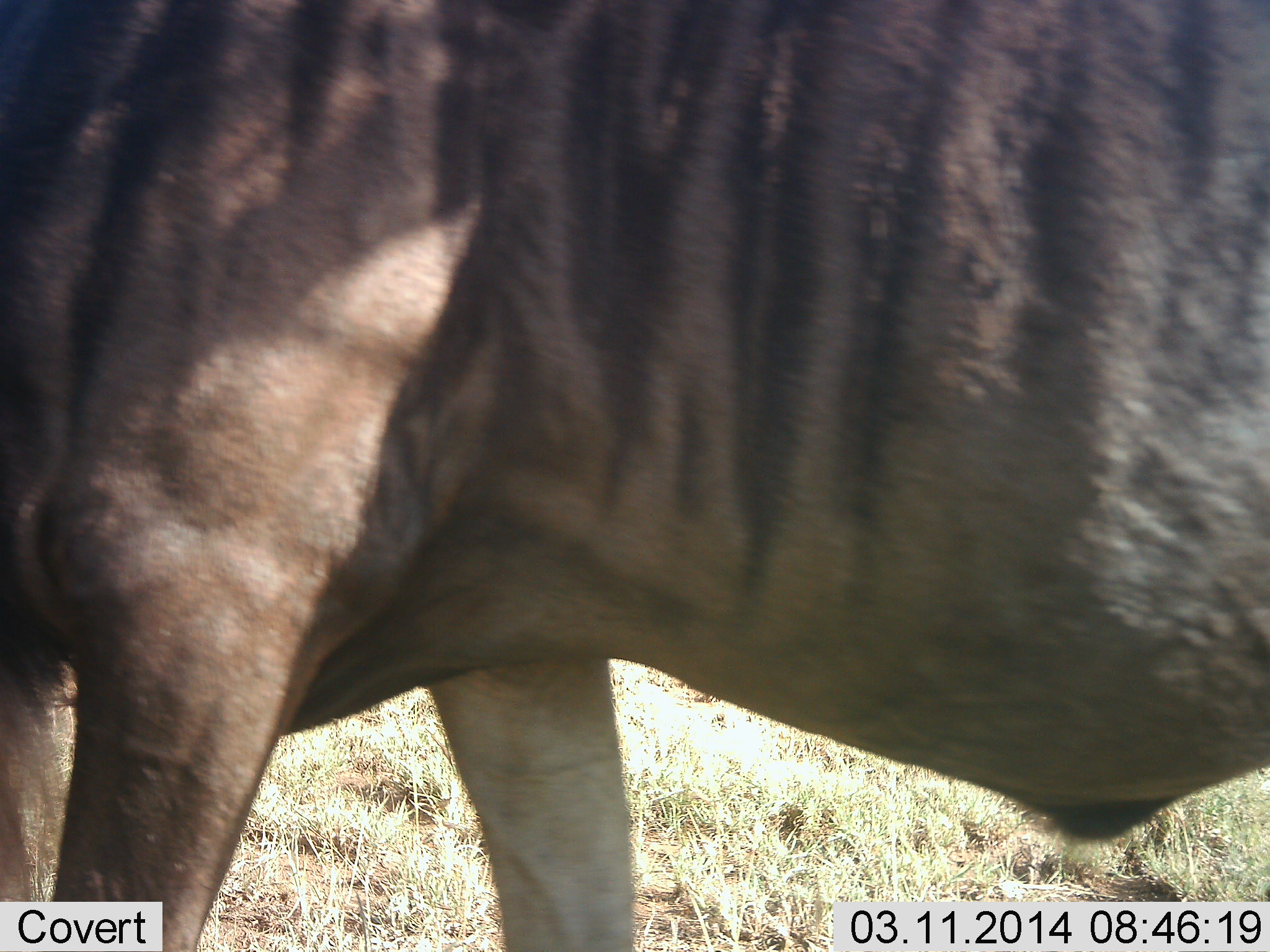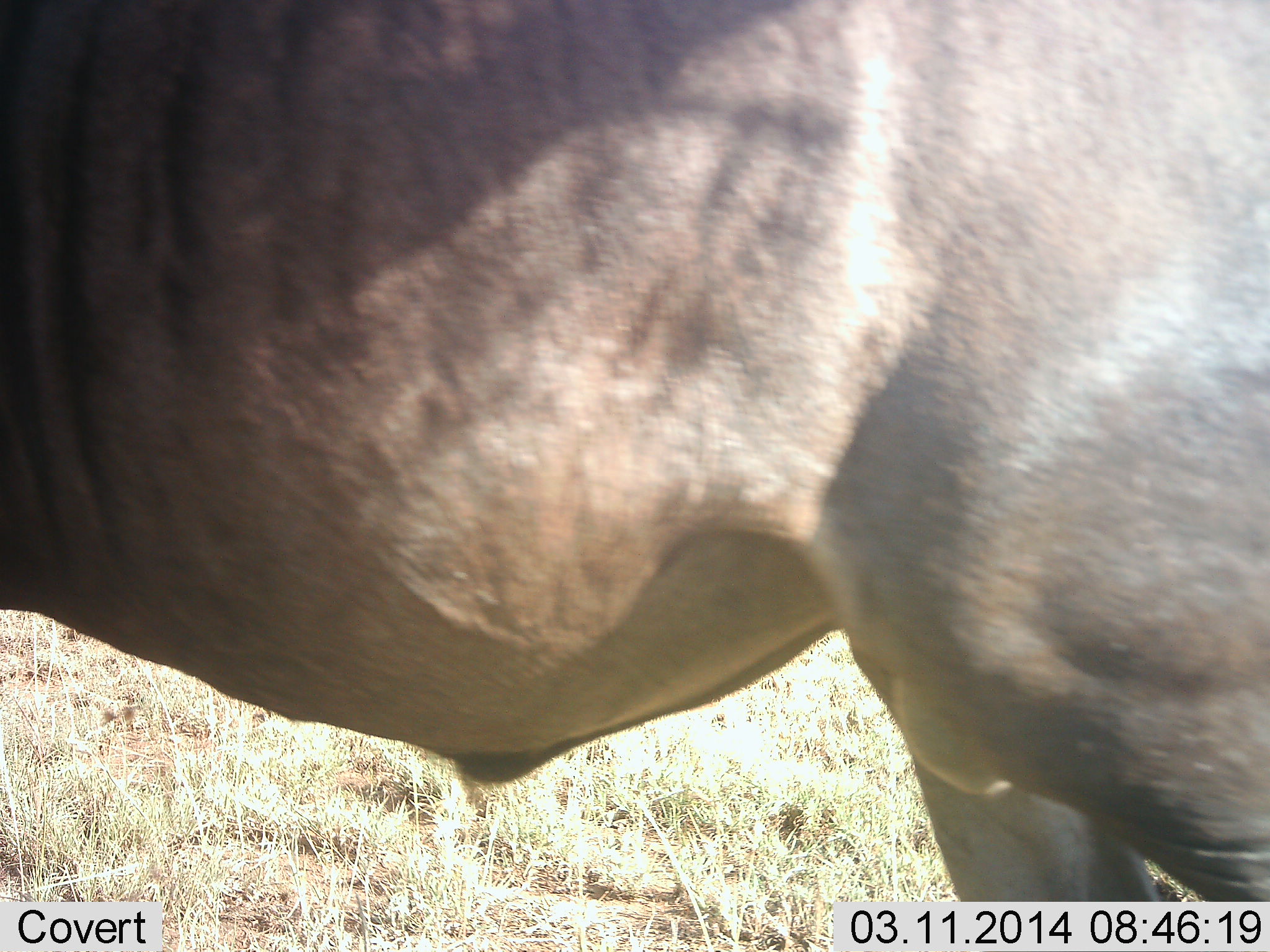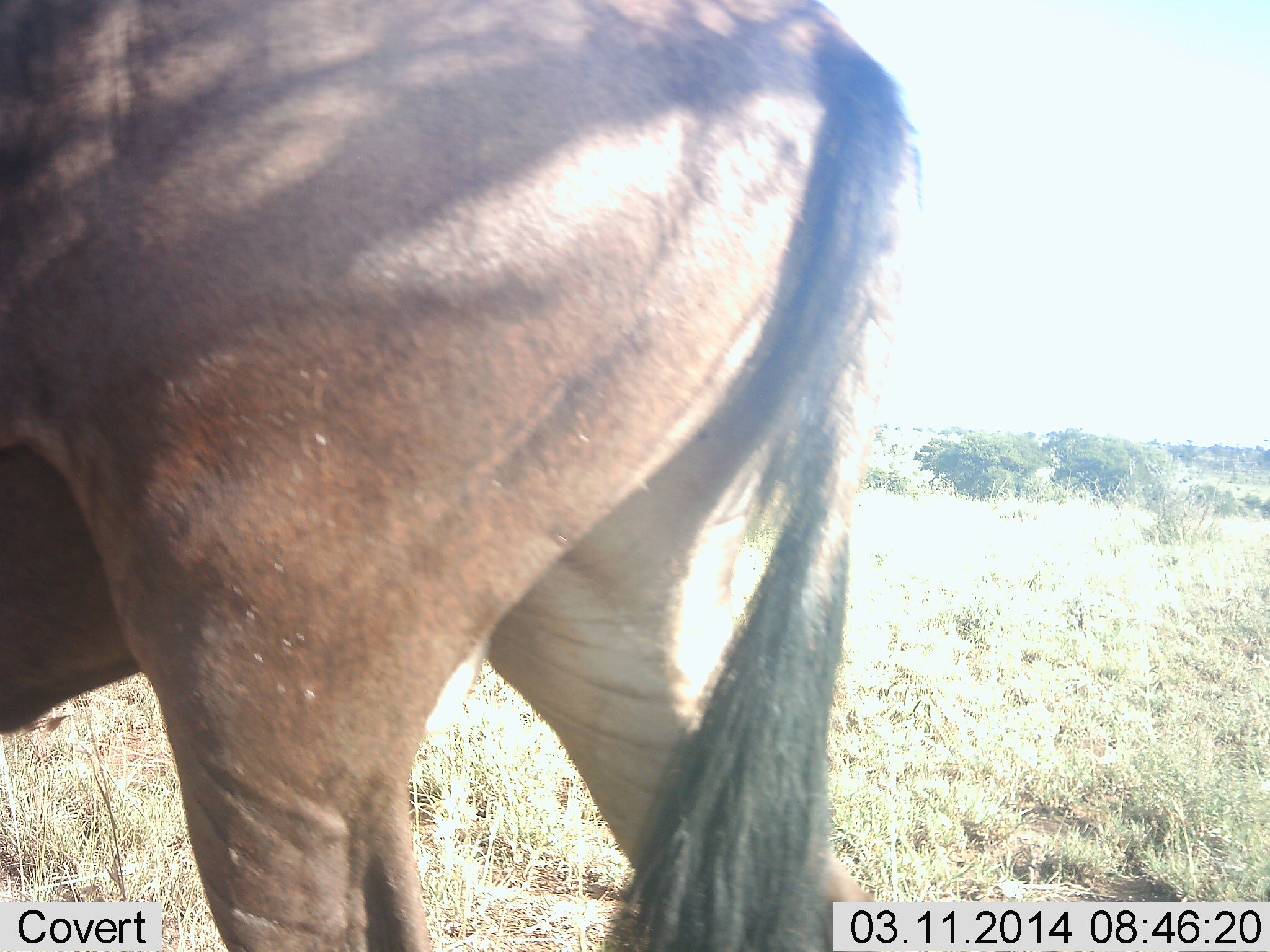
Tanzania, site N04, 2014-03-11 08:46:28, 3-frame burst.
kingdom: Animalia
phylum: Chordata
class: Mammalia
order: Artiodactyla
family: Bovidae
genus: Connochaetes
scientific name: Connochaetes taurinus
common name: blue wildebeest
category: wildebeest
Wildebeest (blue wildebeest) (Connochaetes taurinus), count 1. Behavior (volunteer vote fractions): standing 30%, resting 0%, moving 60%, interacting 10%. Young present (vote fraction): 0%. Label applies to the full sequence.